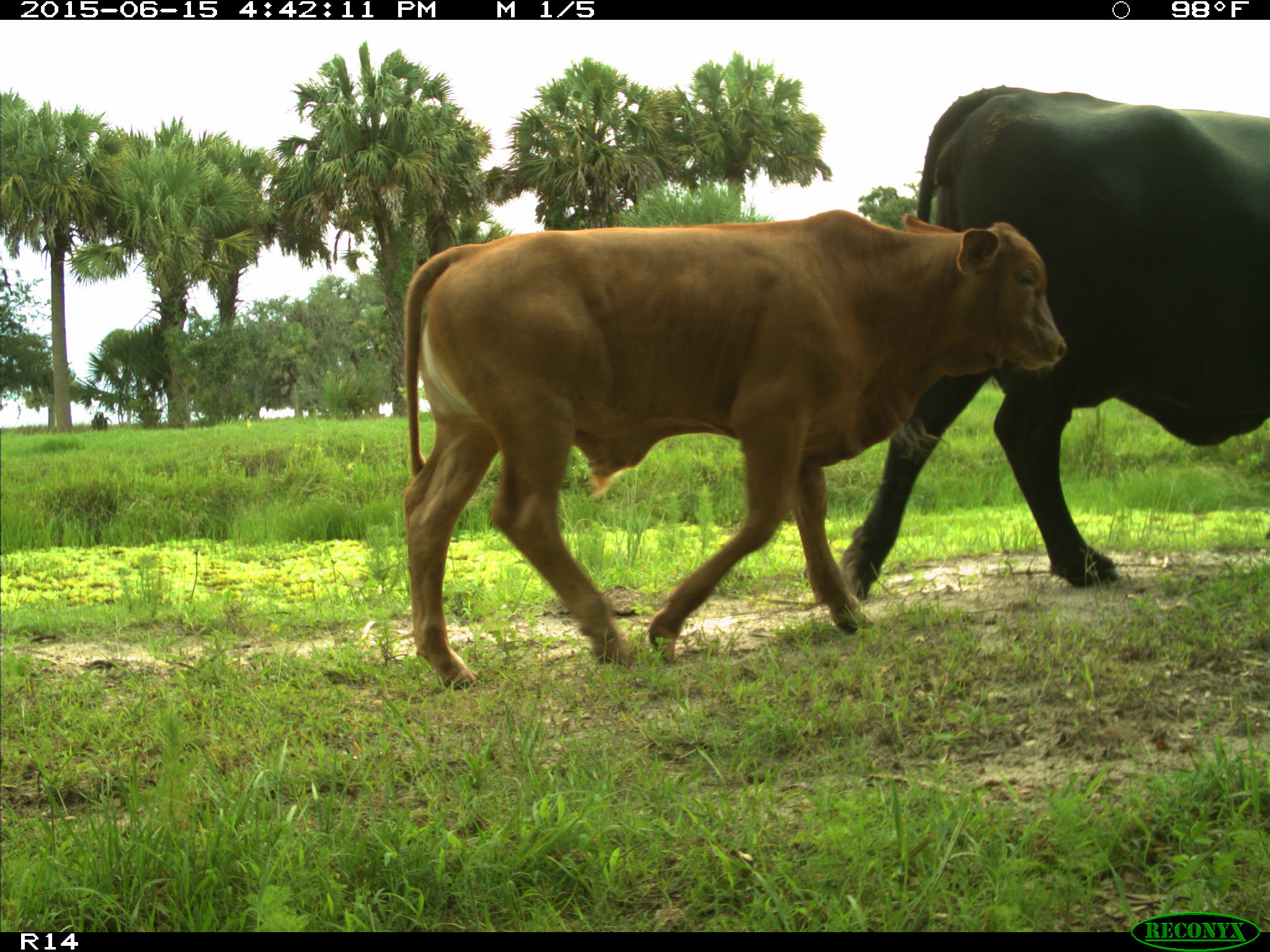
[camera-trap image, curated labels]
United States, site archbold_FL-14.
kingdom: Animalia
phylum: Chordata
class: Mammalia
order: Artiodactyla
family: Bovidae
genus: Bos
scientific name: Bos taurus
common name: domestic cow